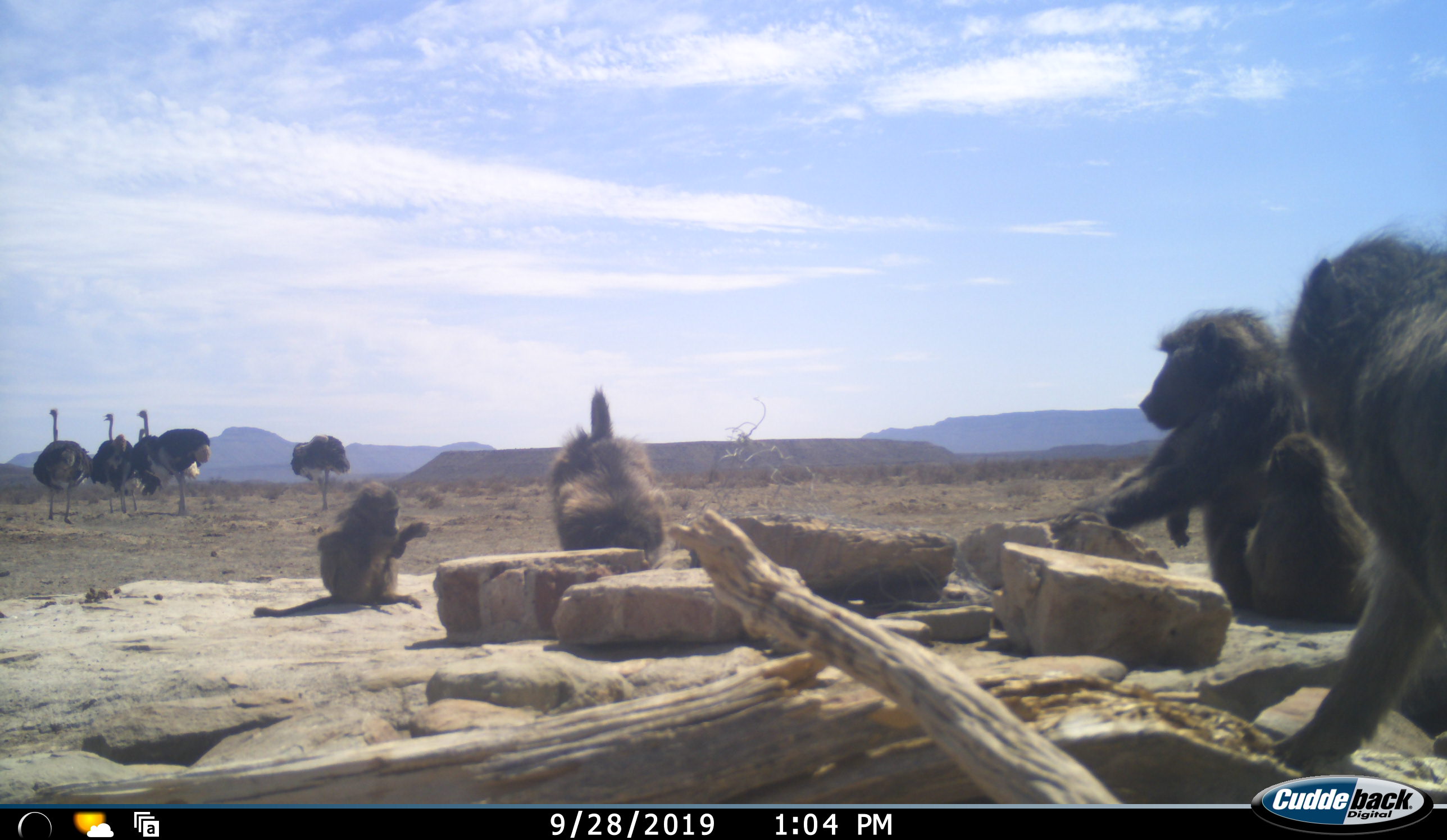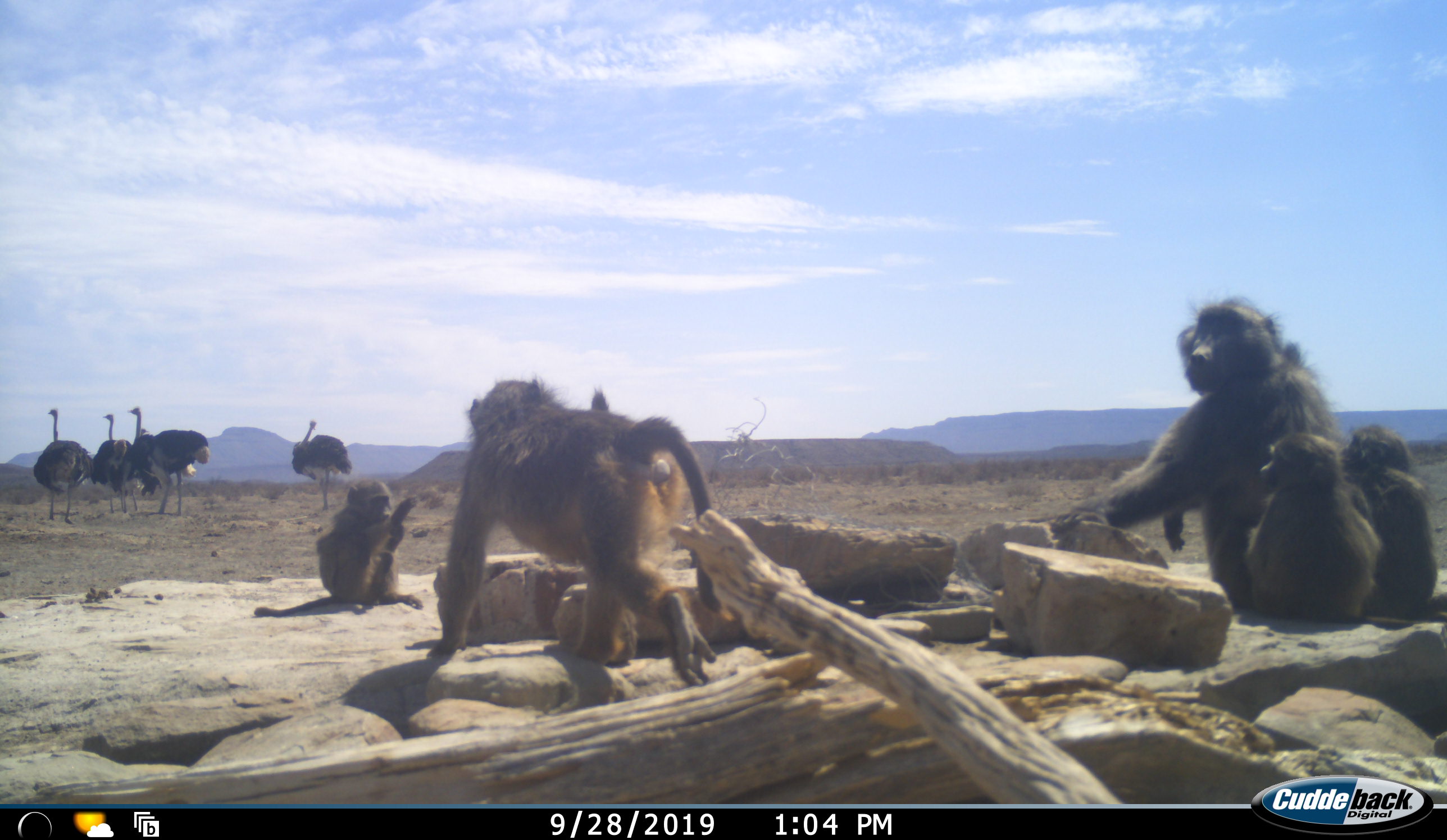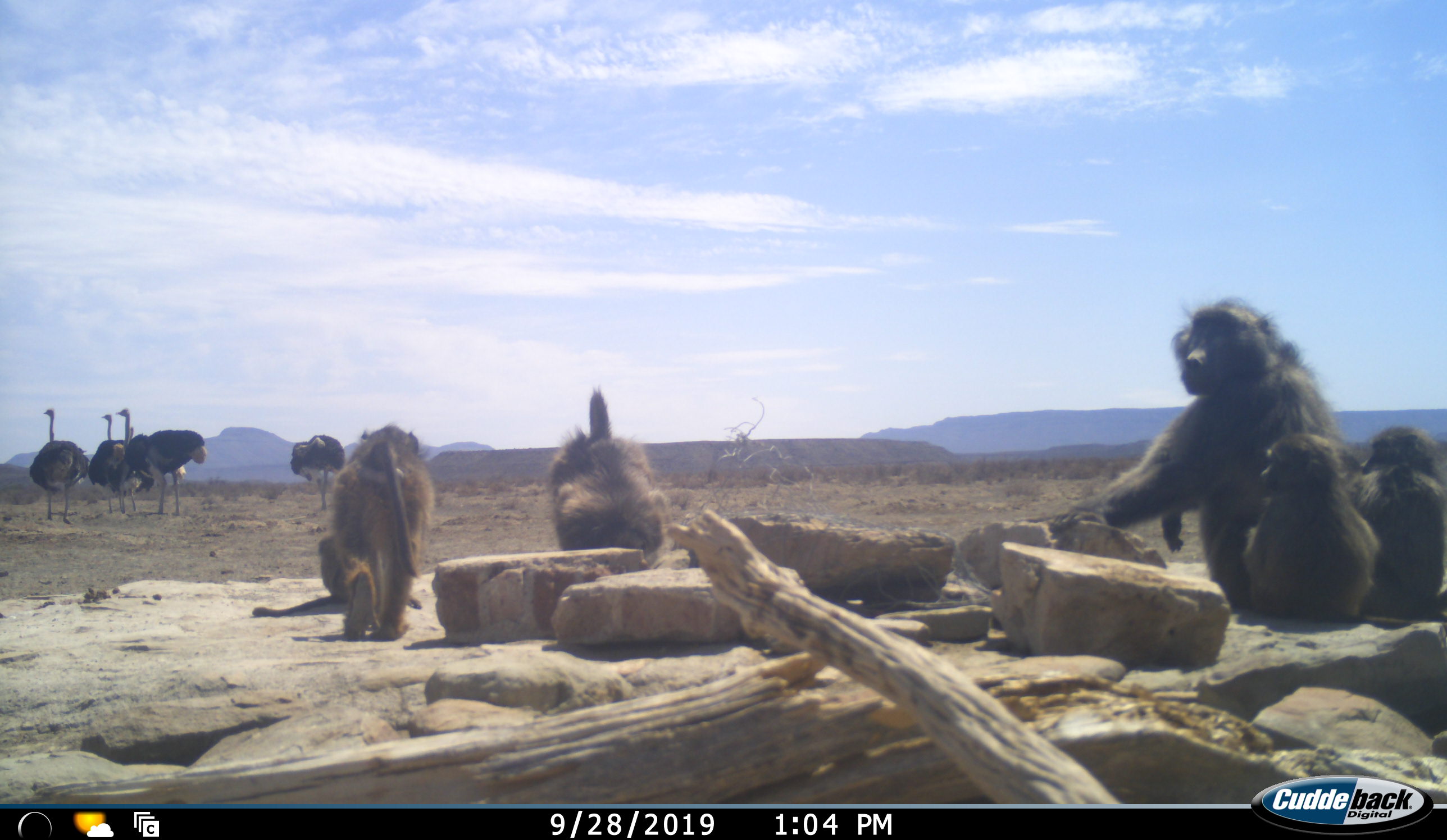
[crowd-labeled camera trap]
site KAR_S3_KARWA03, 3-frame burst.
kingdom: Animalia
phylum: Chordata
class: Mammalia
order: Primates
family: Cercopithecidae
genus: Papio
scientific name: Papio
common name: baboon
Baboon (Papio), count 6. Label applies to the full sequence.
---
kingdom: Animalia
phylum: Chordata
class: Aves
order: Struthioniformes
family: Struthionidae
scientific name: Struthionidae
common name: ostrich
Ostrich (Struthionidae), count 5. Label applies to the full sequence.